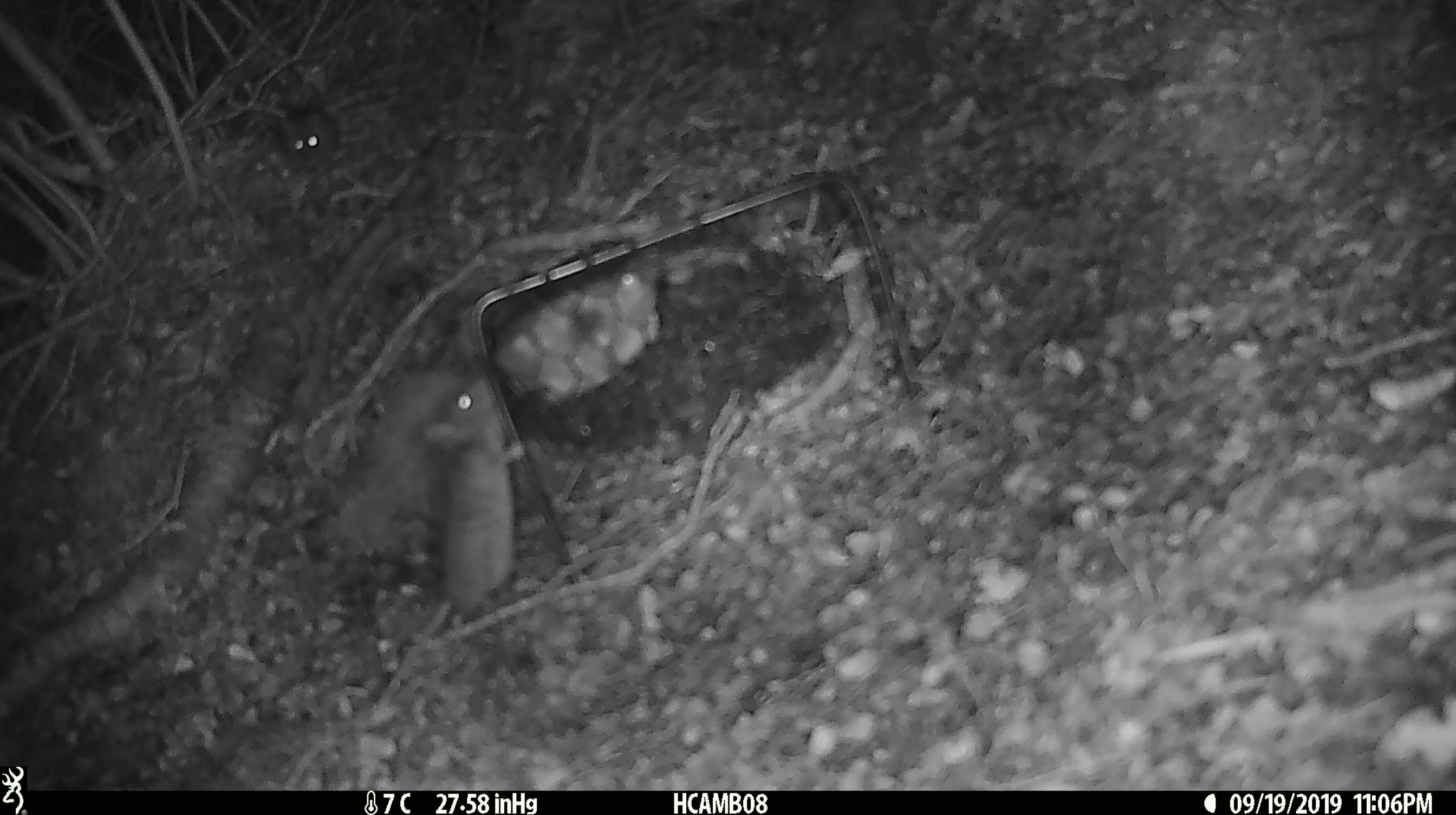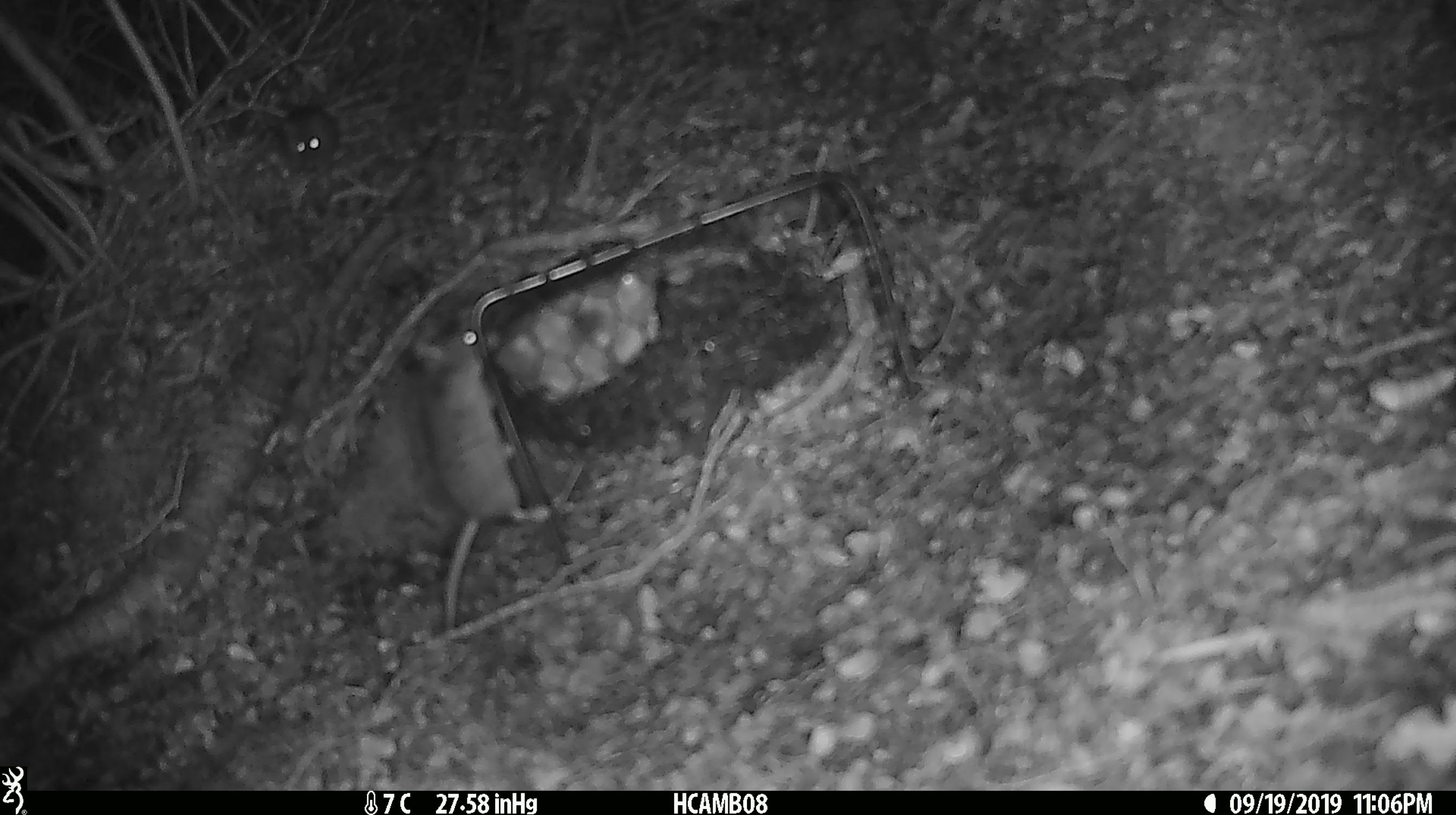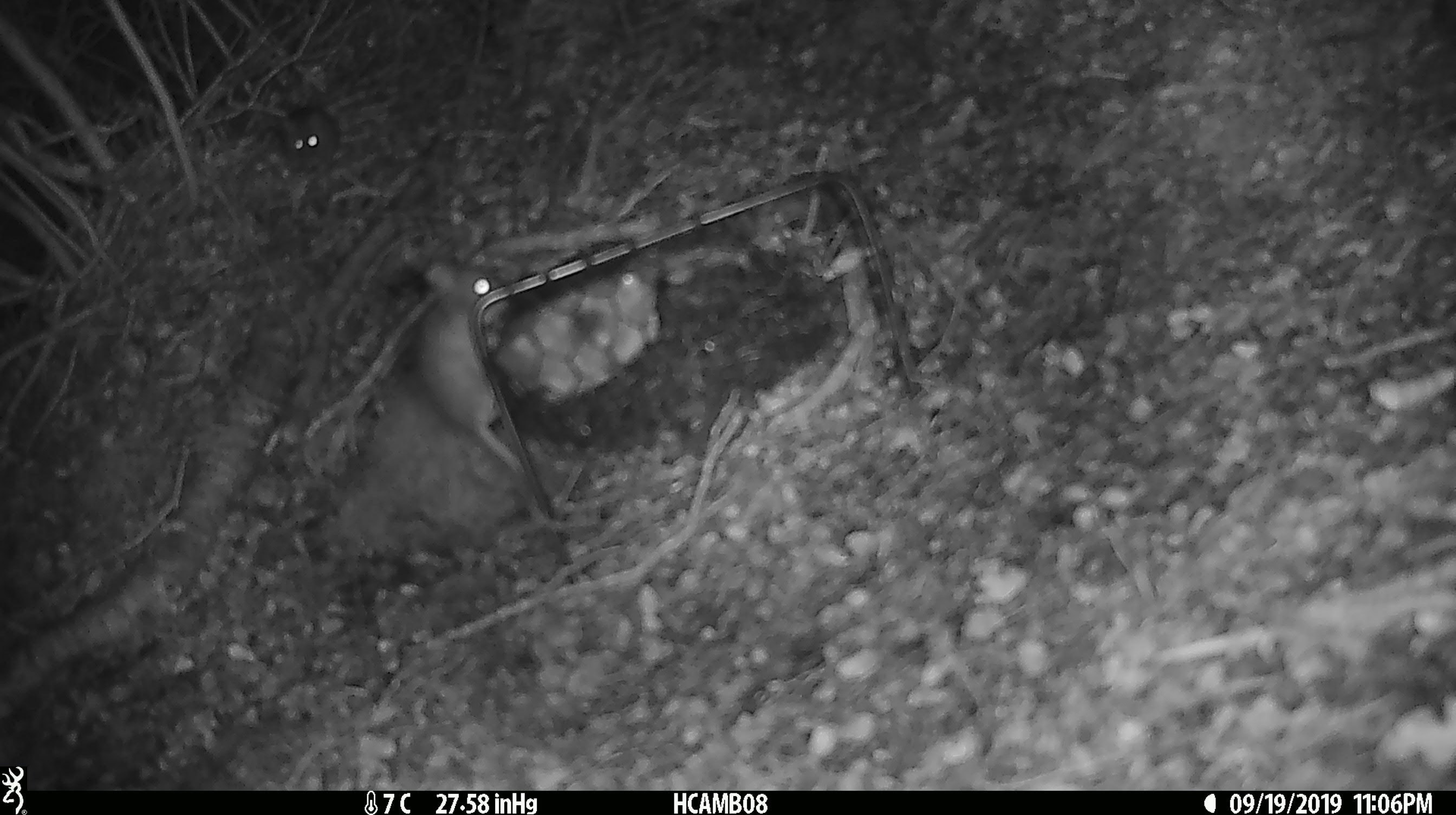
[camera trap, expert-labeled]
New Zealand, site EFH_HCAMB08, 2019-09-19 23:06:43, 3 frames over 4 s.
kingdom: Animalia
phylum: Chordata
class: Mammalia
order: Rodentia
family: Muridae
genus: Mus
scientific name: Mus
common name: mouse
Mouse (Mus).